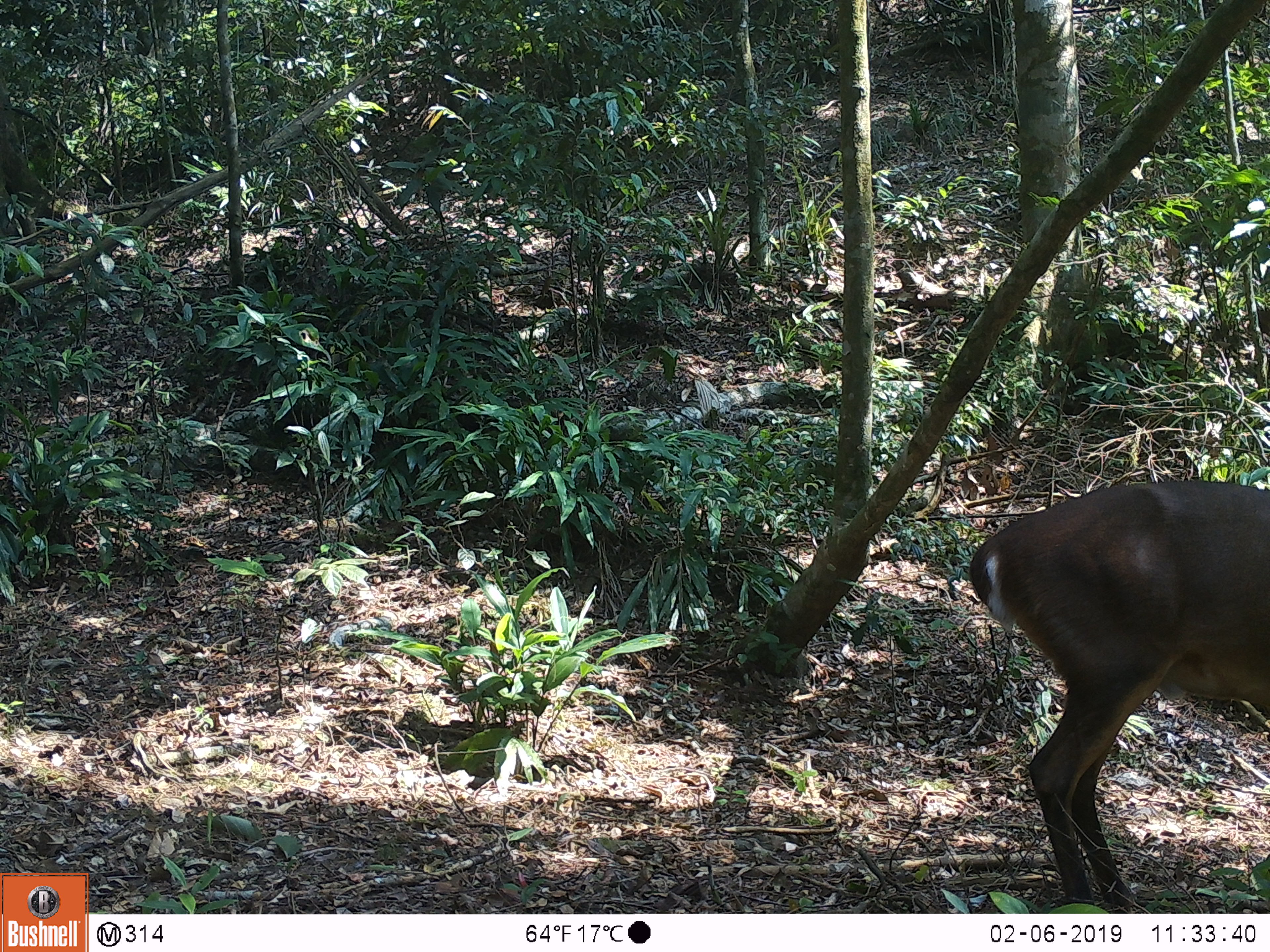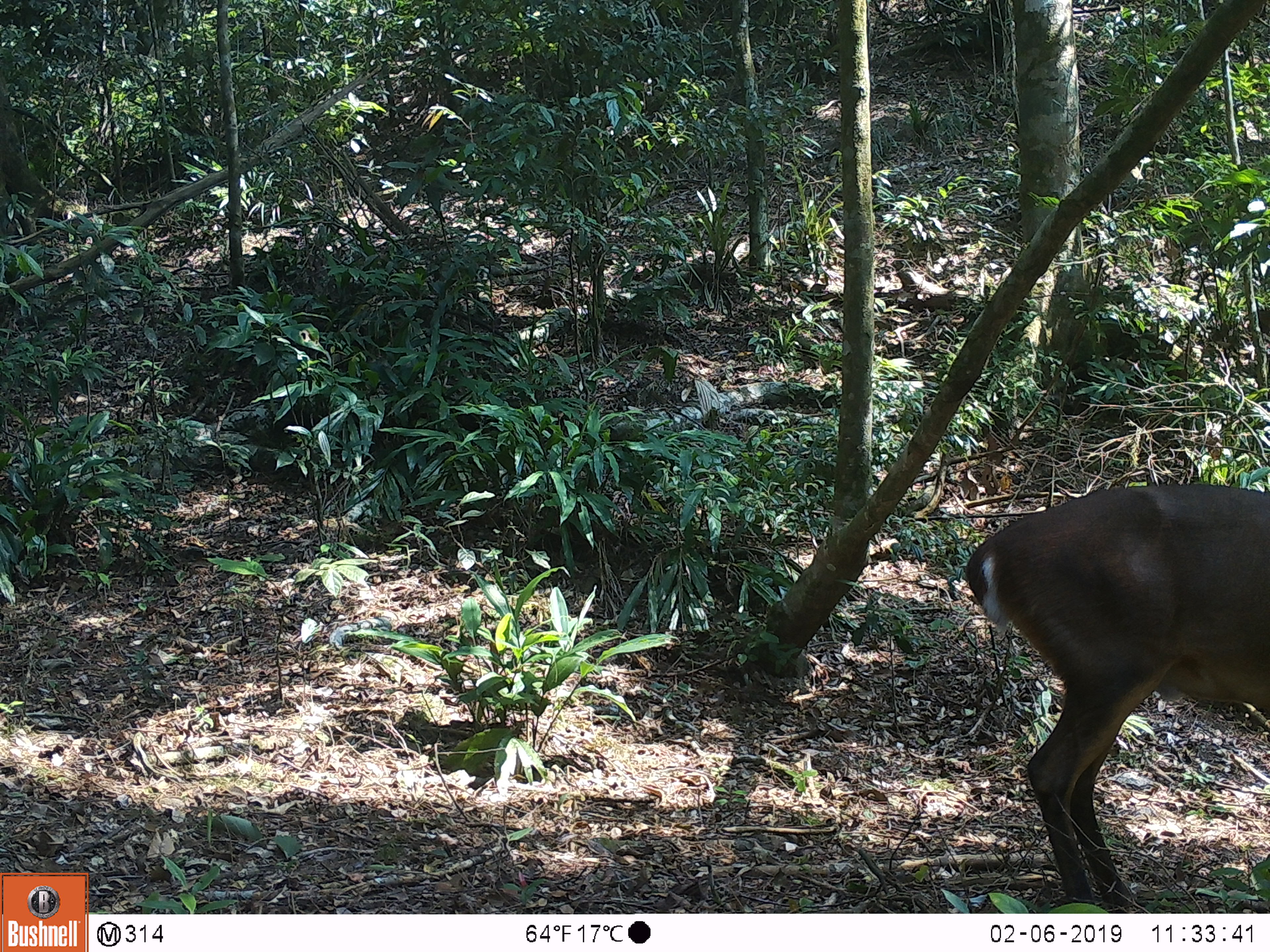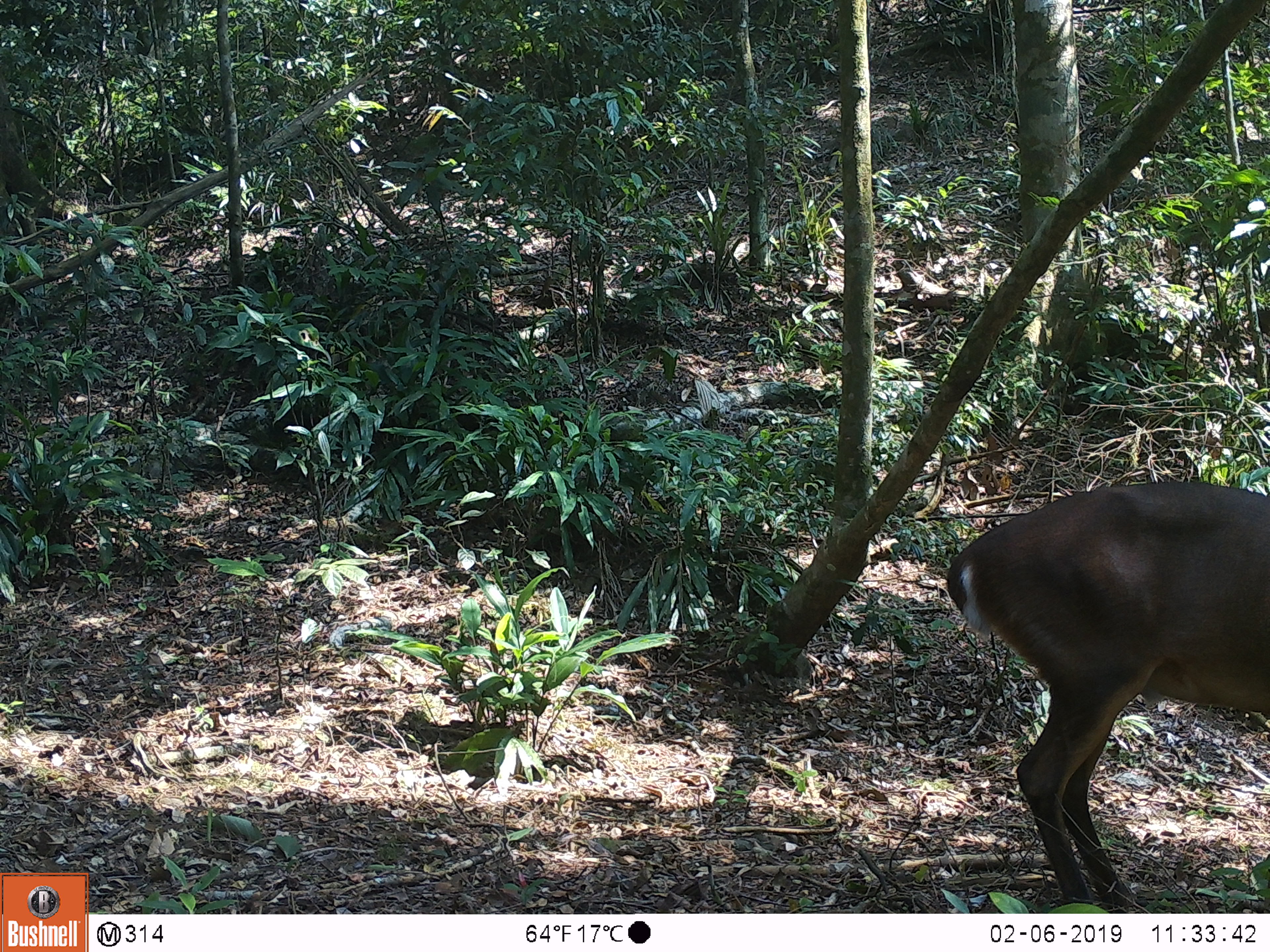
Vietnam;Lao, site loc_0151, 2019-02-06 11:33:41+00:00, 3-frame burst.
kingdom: Animalia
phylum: Chordata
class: Mammalia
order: Artiodactyla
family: Cervidae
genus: Muntiacus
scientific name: Muntiacus vuquangensis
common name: large-antlered muntjac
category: large antlered muntjac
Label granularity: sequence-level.